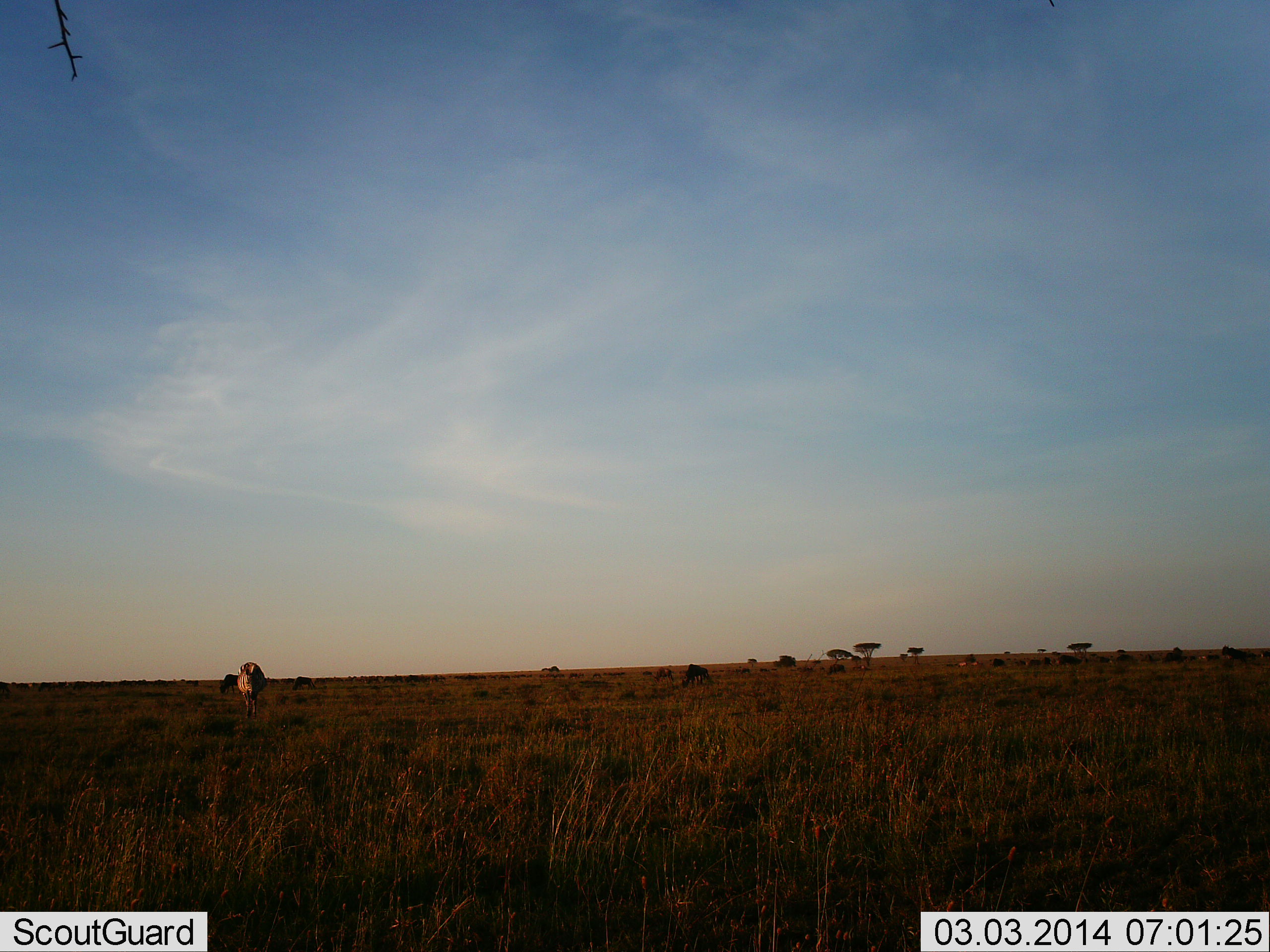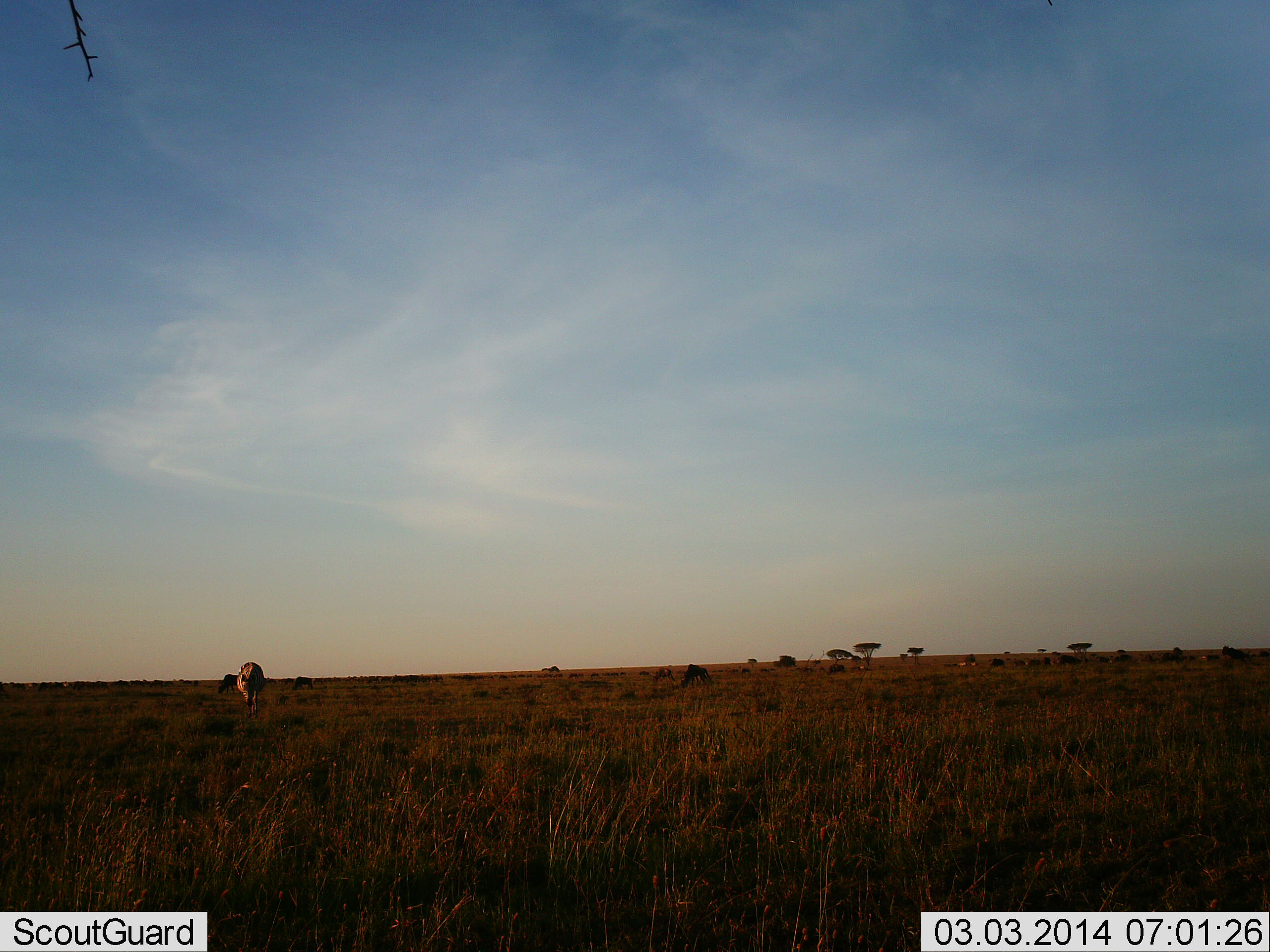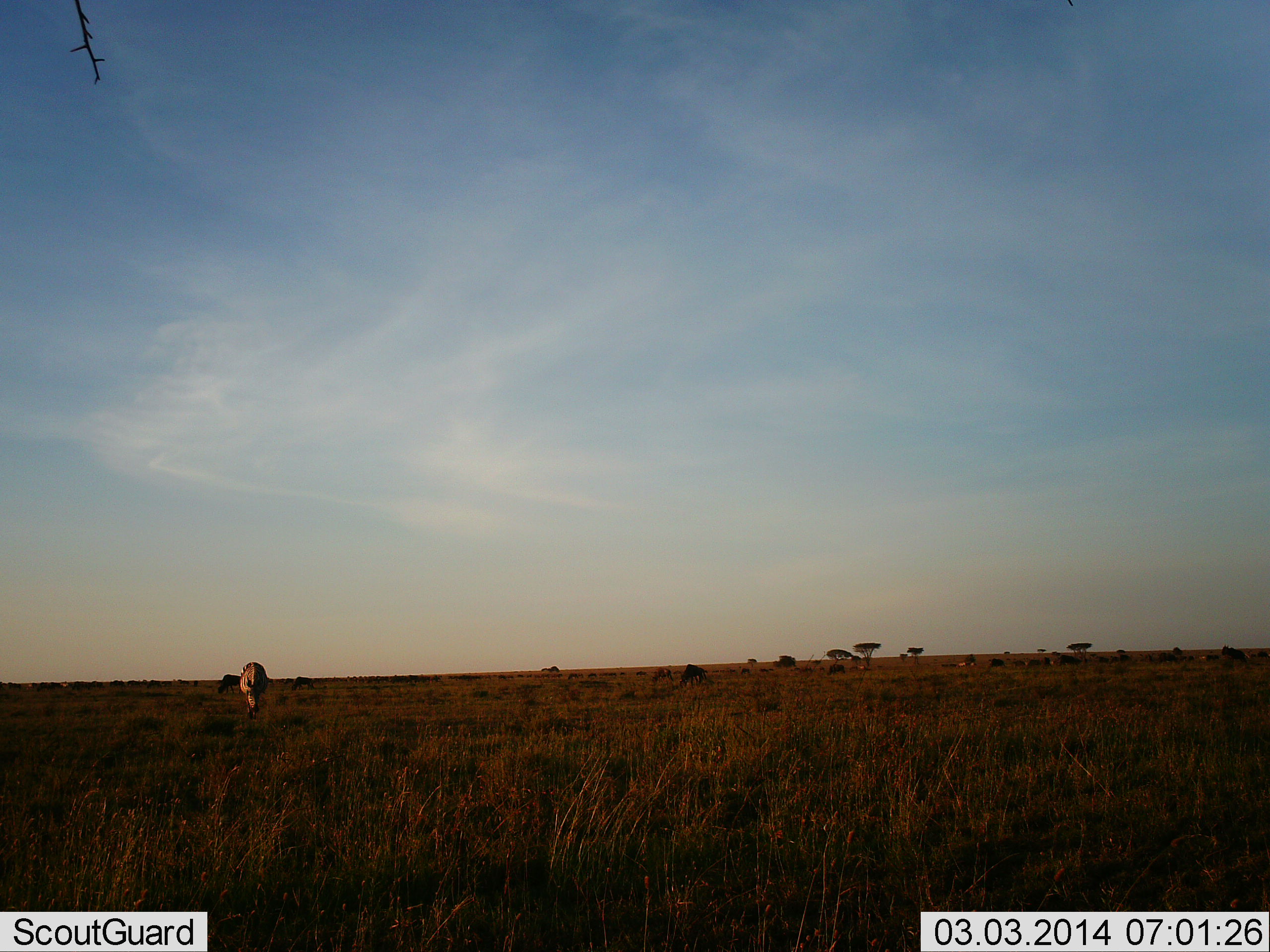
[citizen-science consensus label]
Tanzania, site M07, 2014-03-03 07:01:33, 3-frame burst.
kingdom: Animalia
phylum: Chordata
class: Mammalia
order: Perissodactyla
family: Equidae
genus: Equus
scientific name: Equus quagga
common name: plains zebra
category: zebra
Zebra (plains zebra) (Equus quagga), count 1. Behavior (volunteer vote fractions): standing 18%, resting 0%, moving 29%, interacting 0%. Young present (vote fraction): 0%. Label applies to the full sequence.